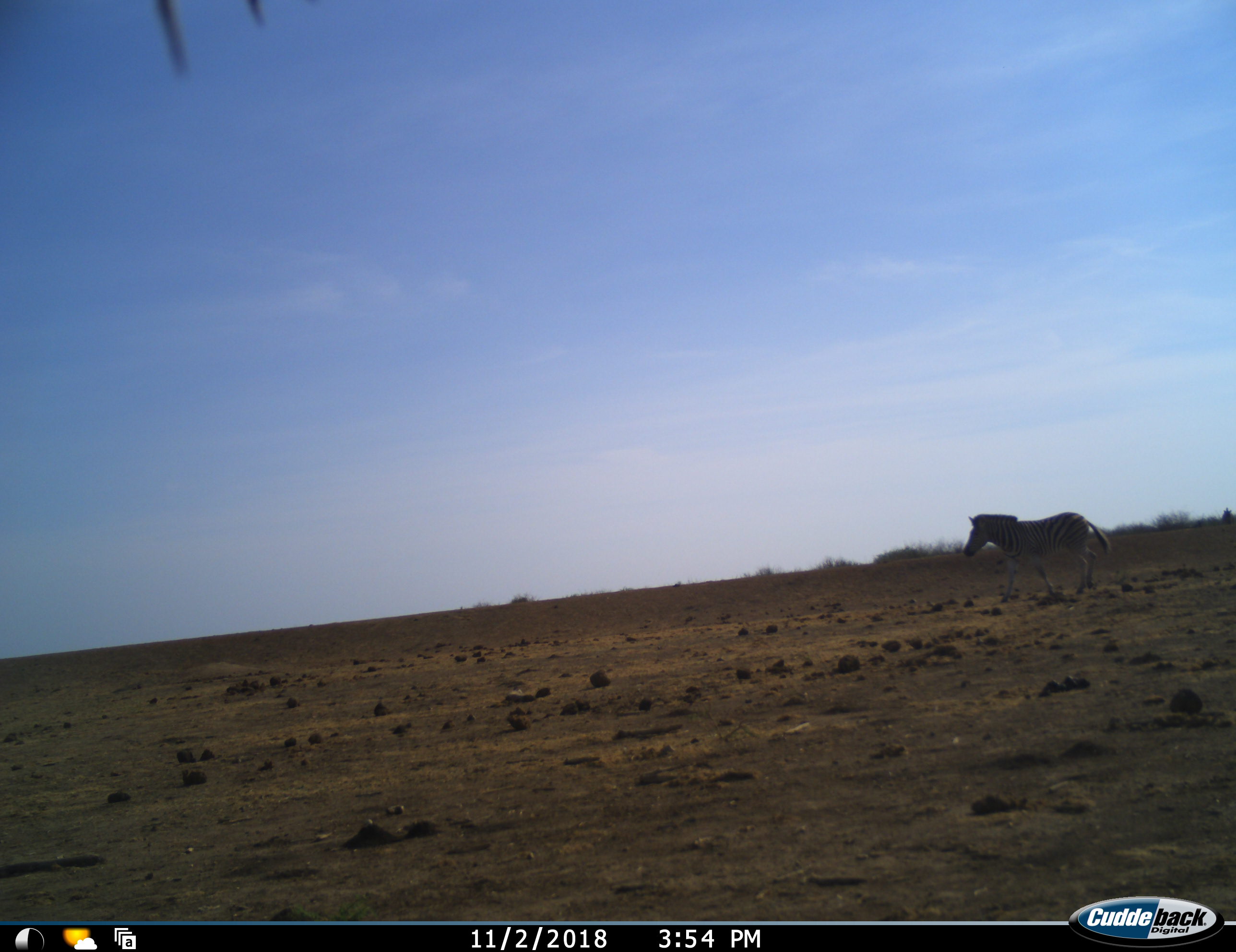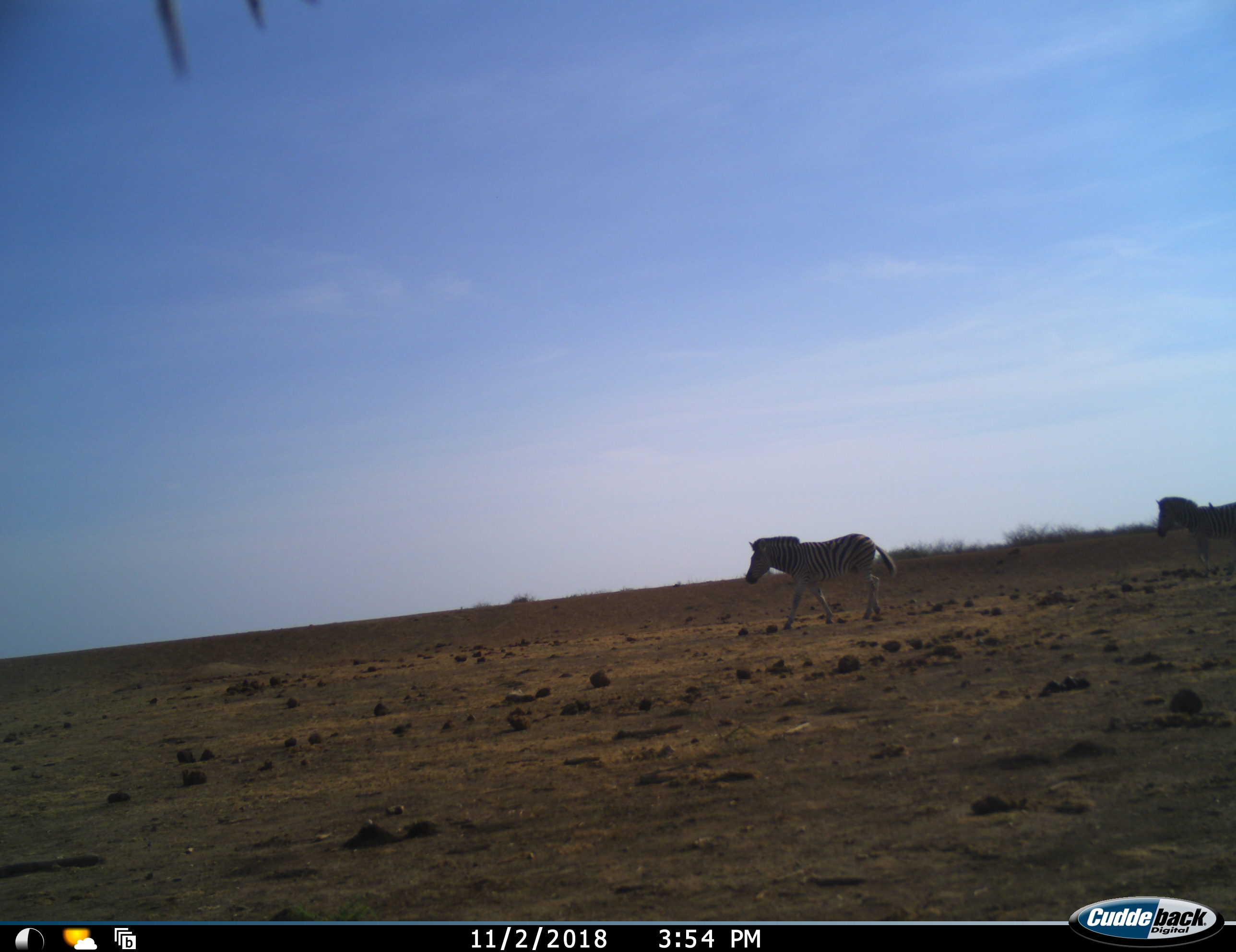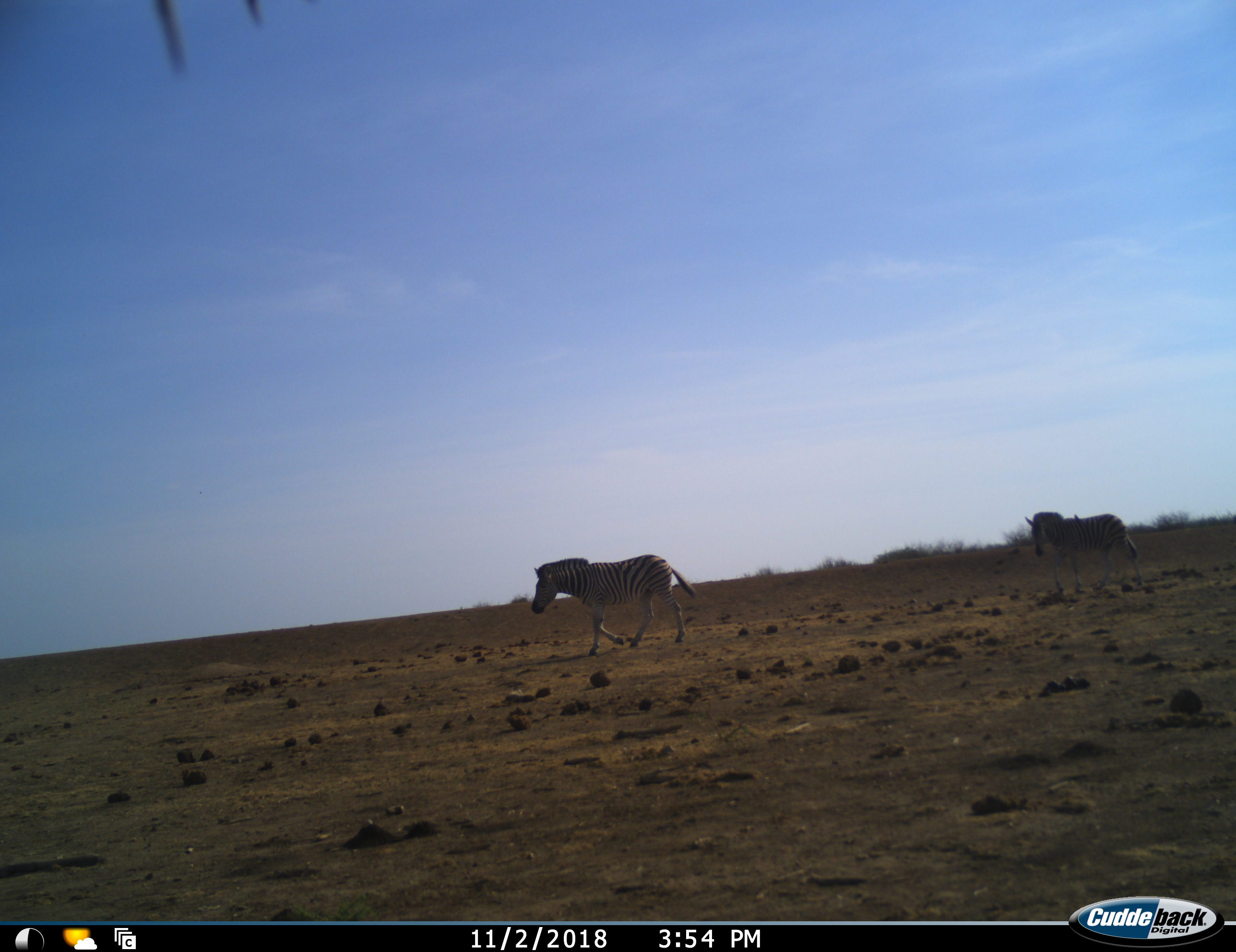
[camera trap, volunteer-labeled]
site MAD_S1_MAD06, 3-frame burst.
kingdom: Animalia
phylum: Chordata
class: Mammalia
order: Perissodactyla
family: Equidae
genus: Equus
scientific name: Equus quagga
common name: plains zebra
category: zebraplains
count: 2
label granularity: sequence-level